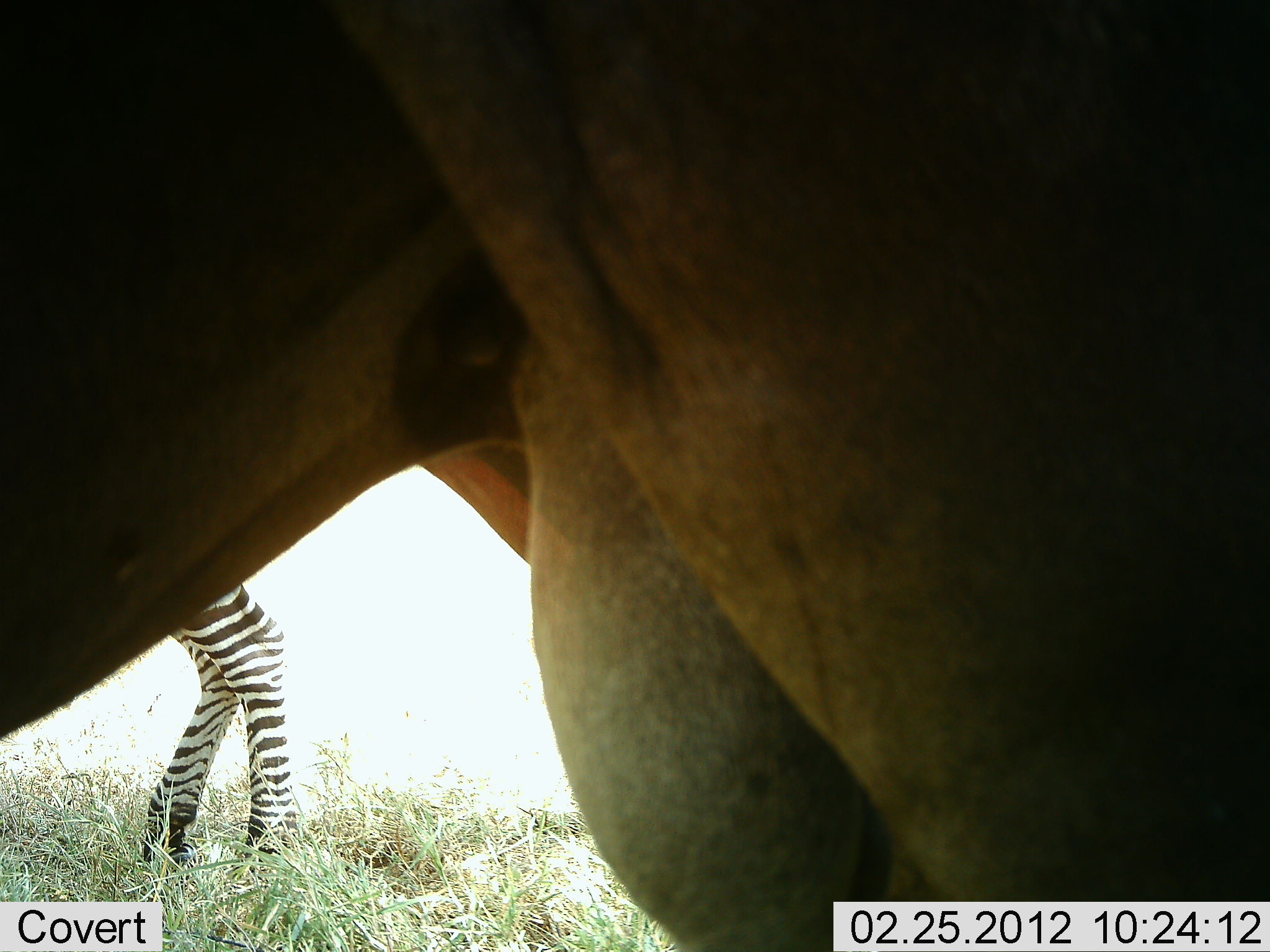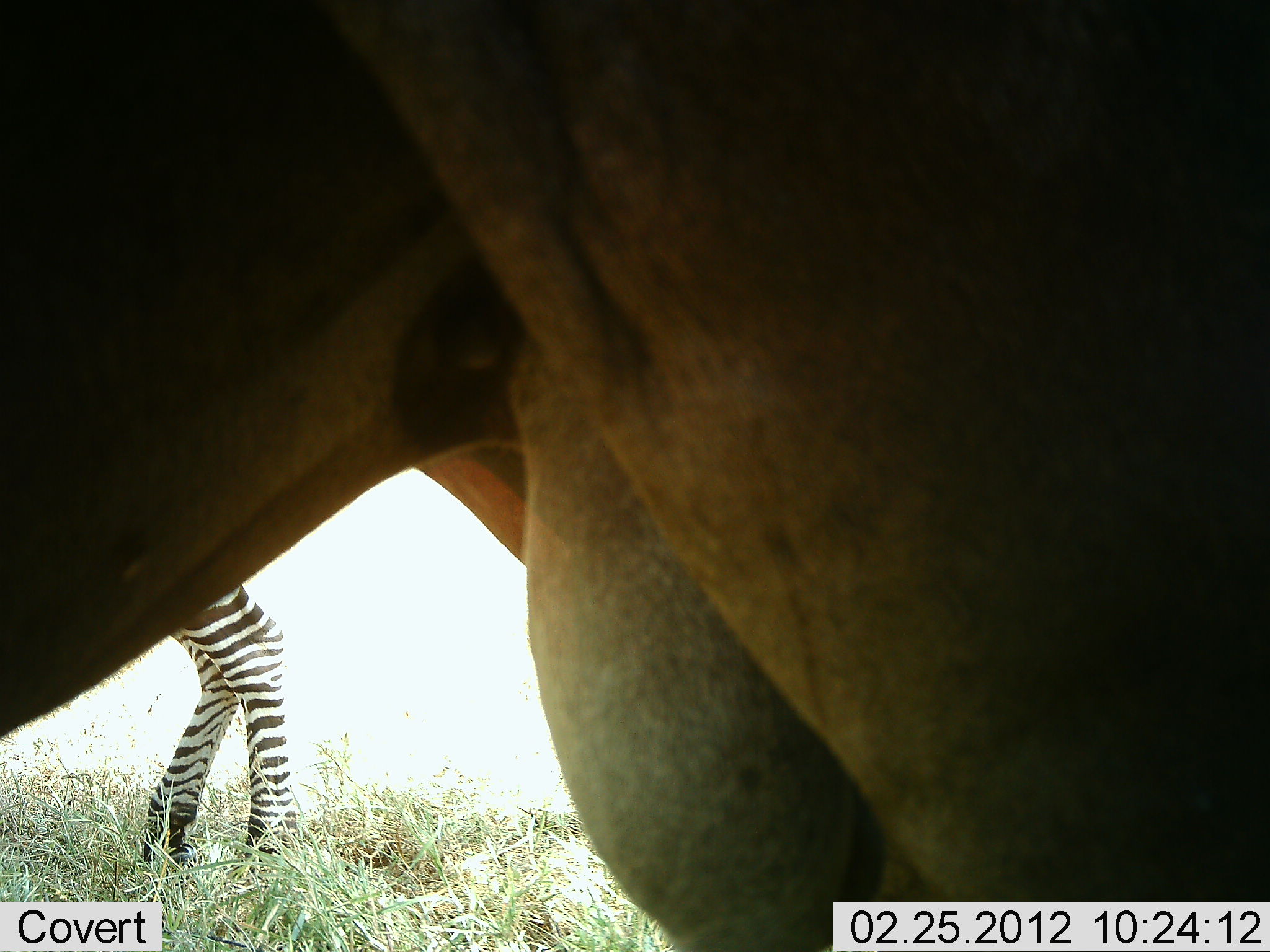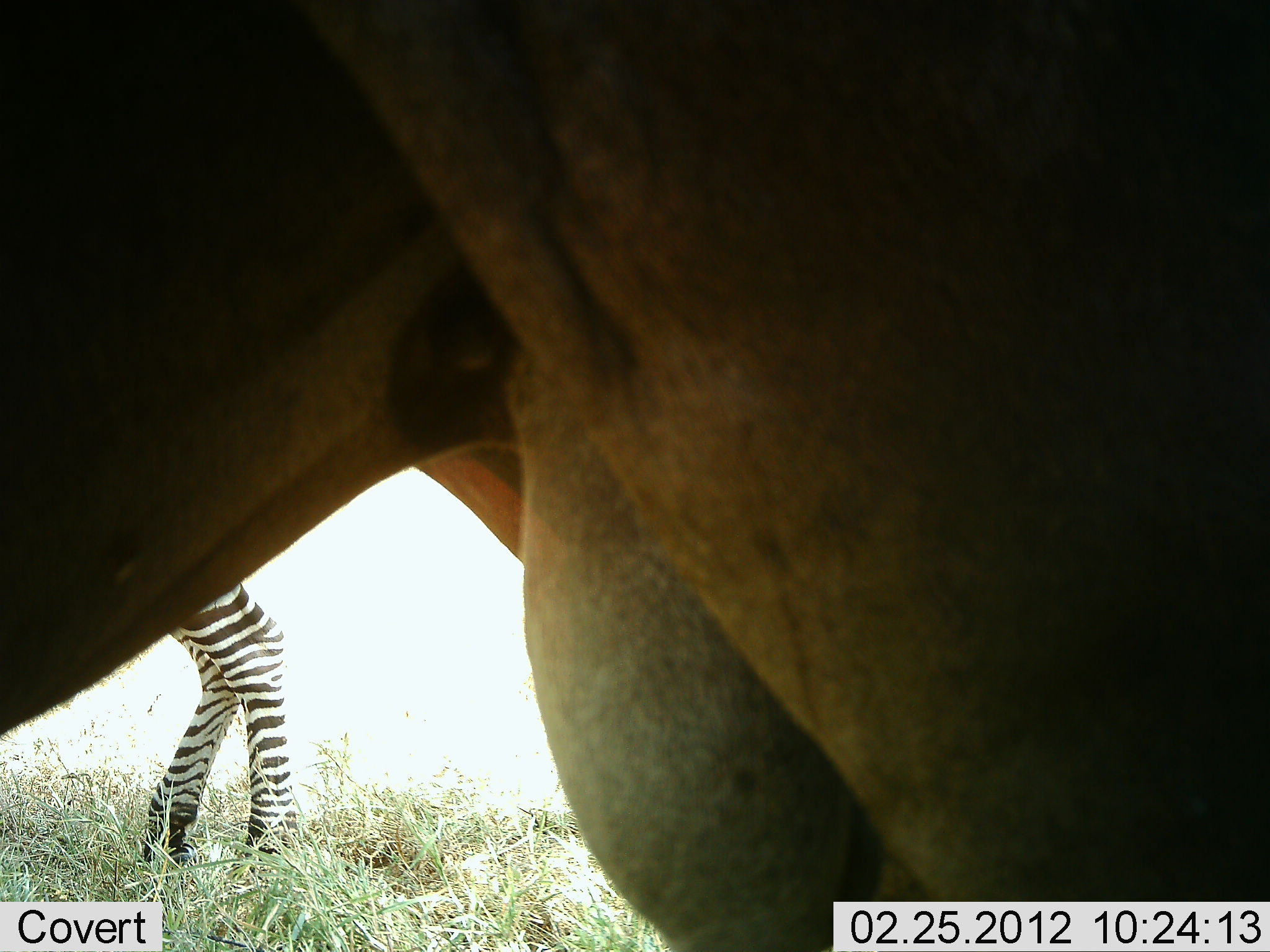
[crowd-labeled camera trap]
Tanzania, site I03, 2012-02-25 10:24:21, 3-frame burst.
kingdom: Animalia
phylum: Chordata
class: Mammalia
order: Artiodactyla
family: Bovidae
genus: Connochaetes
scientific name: Connochaetes taurinus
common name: blue wildebeest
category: wildebeest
Wildebeest (blue wildebeest) (Connochaetes taurinus), count 1. Behavior (volunteer vote fractions): standing 100%, resting 8%, moving 0%, interacting 0%. Young present (vote fraction): 0%. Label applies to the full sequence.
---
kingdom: Animalia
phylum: Chordata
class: Mammalia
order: Perissodactyla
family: Equidae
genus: Equus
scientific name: Equus quagga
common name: plains zebra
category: zebra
Zebra (plains zebra) (Equus quagga), count 1. Behavior (volunteer vote fractions): standing 96%, resting 9%, moving 4%, interacting 0%. Young present (vote fraction): 0%. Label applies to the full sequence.